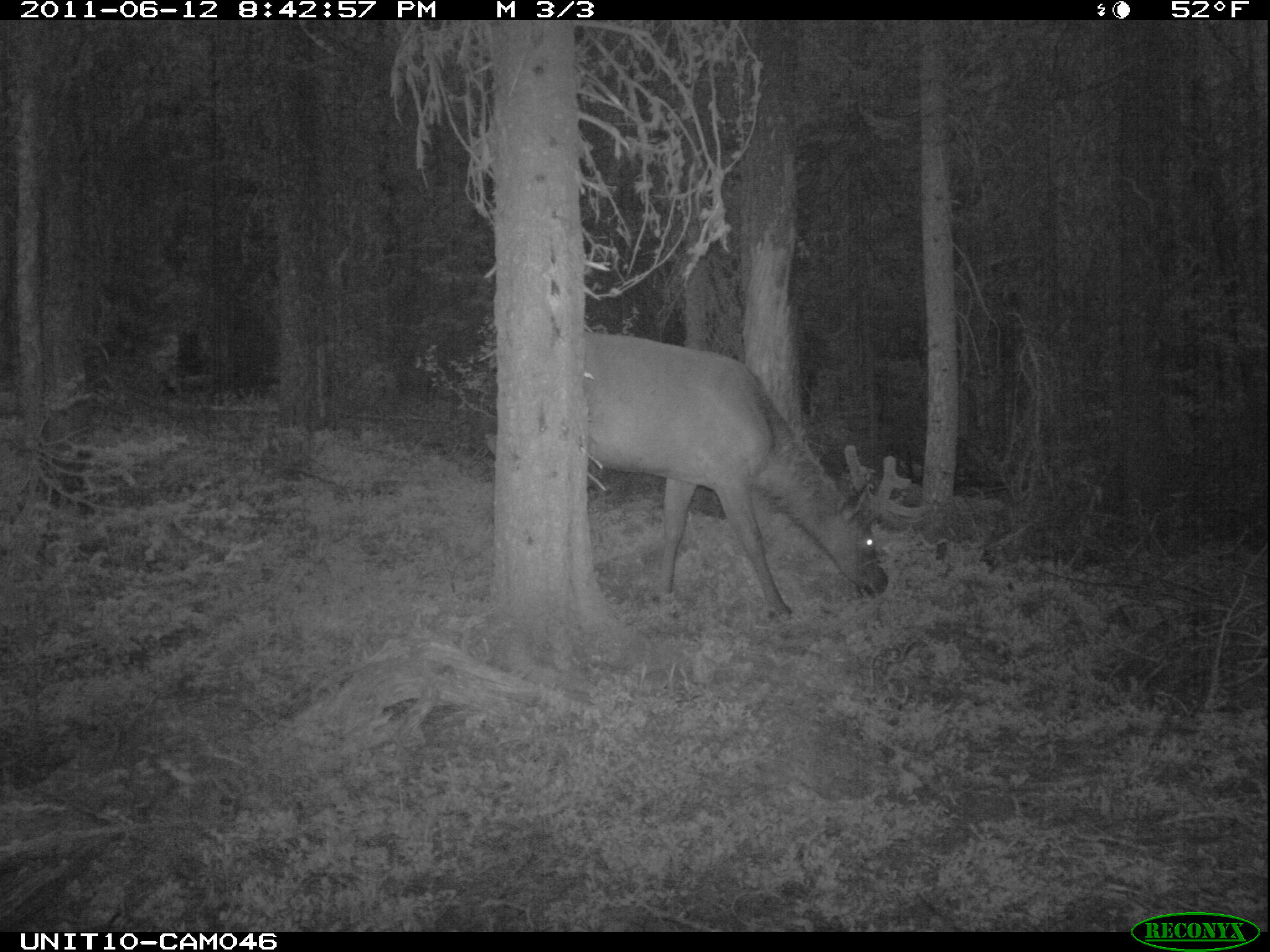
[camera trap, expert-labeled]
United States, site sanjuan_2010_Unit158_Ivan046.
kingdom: Animalia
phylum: Chordata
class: Mammalia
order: Artiodactyla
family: Cervidae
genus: Cervus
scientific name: Cervus elaphus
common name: red deer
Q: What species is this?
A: Cervus elaphus (red deer).